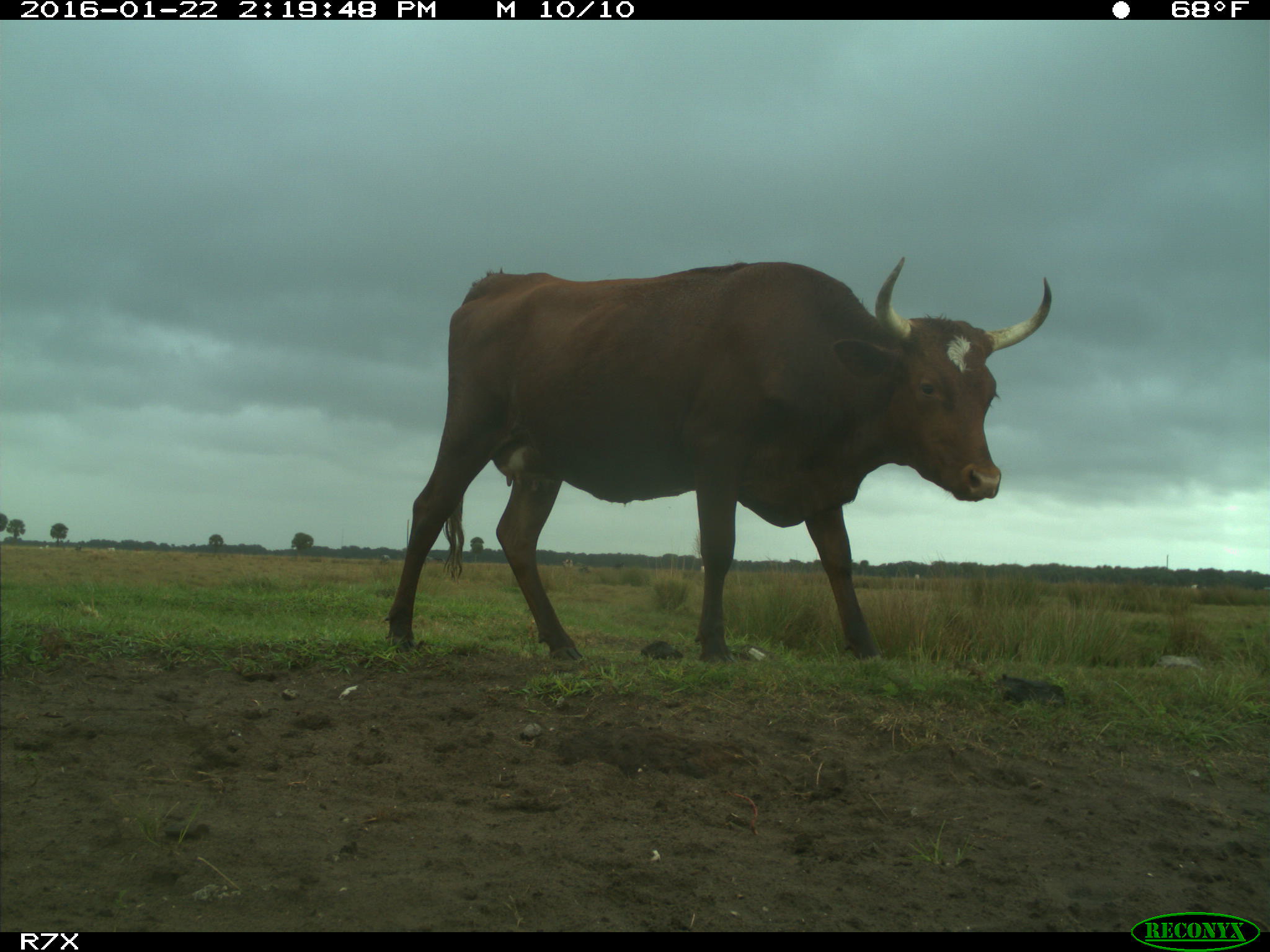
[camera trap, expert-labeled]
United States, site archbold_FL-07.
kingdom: Animalia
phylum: Chordata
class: Mammalia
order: Artiodactyla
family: Bovidae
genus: Bos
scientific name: Bos taurus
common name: domestic cow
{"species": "Bos taurus (domestic cow)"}